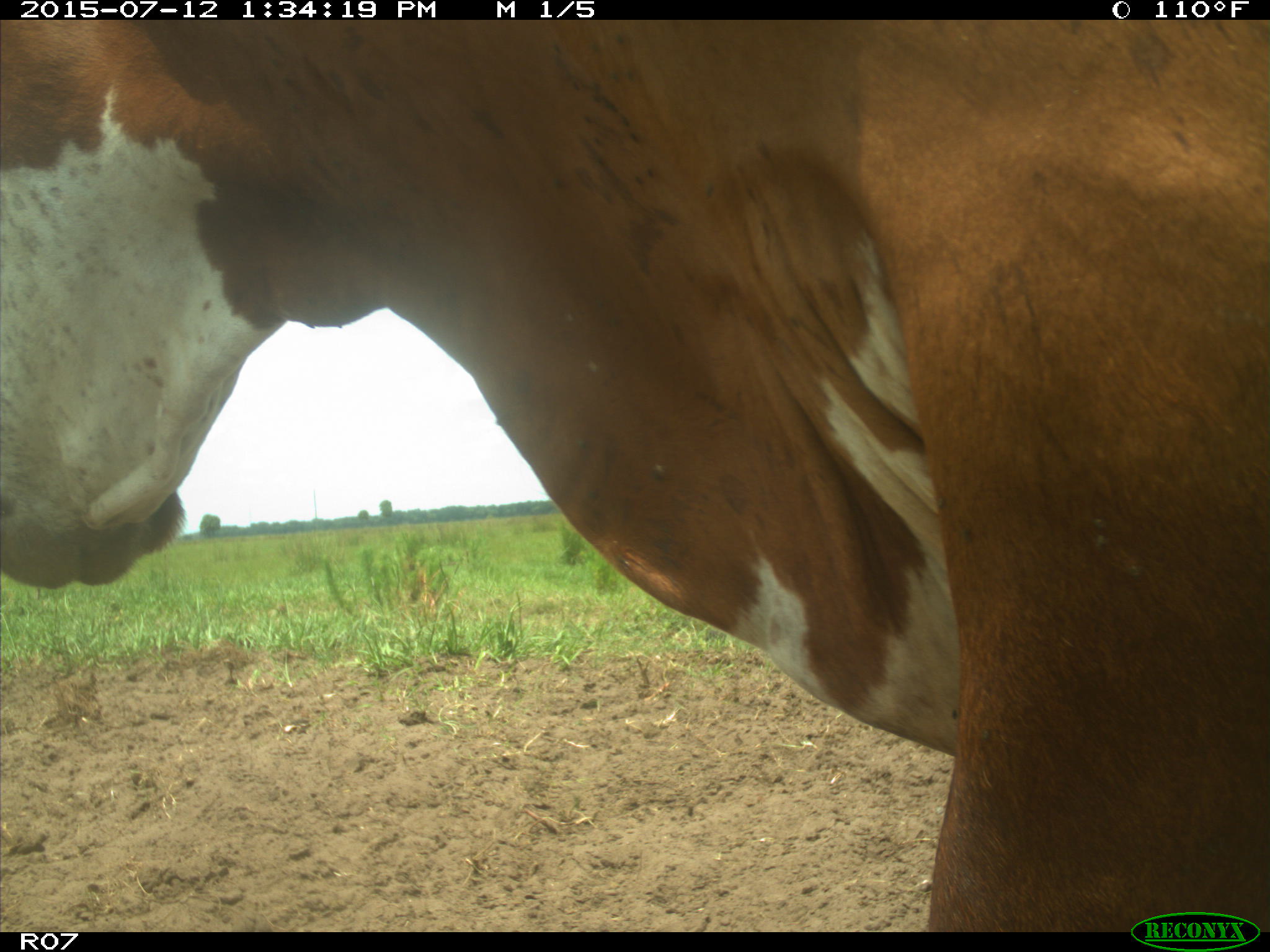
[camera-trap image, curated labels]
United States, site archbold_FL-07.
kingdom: Animalia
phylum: Chordata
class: Mammalia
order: Artiodactyla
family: Bovidae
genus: Bos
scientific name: Bos taurus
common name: domestic cow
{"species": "Bos taurus (domestic cow)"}